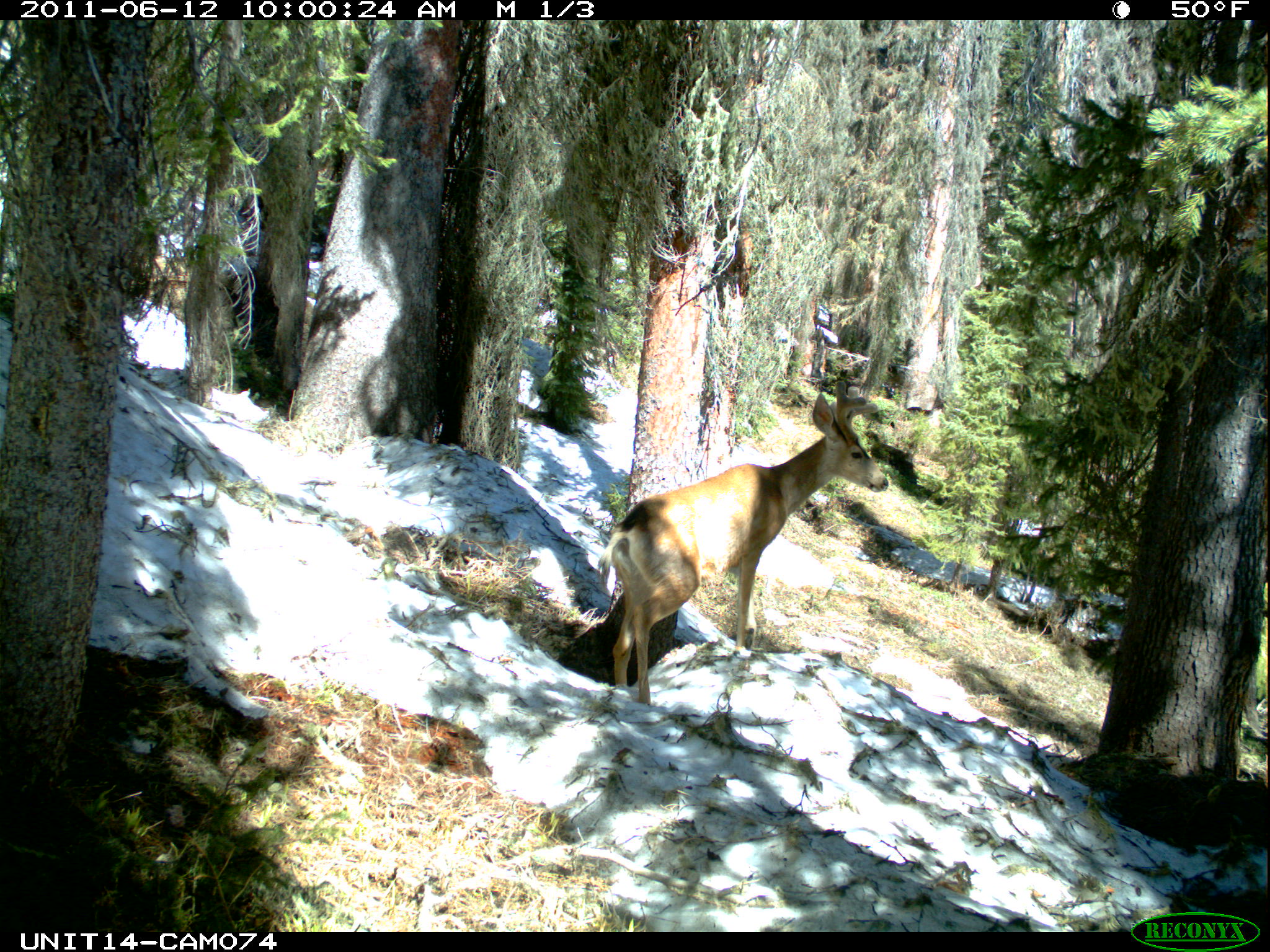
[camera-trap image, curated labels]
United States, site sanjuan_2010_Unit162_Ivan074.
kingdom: Animalia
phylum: Chordata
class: Mammalia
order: Artiodactyla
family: Cervidae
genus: Odocoileus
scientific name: Odocoileus hemionus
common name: mule deer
Odocoileus hemionus (mule deer).